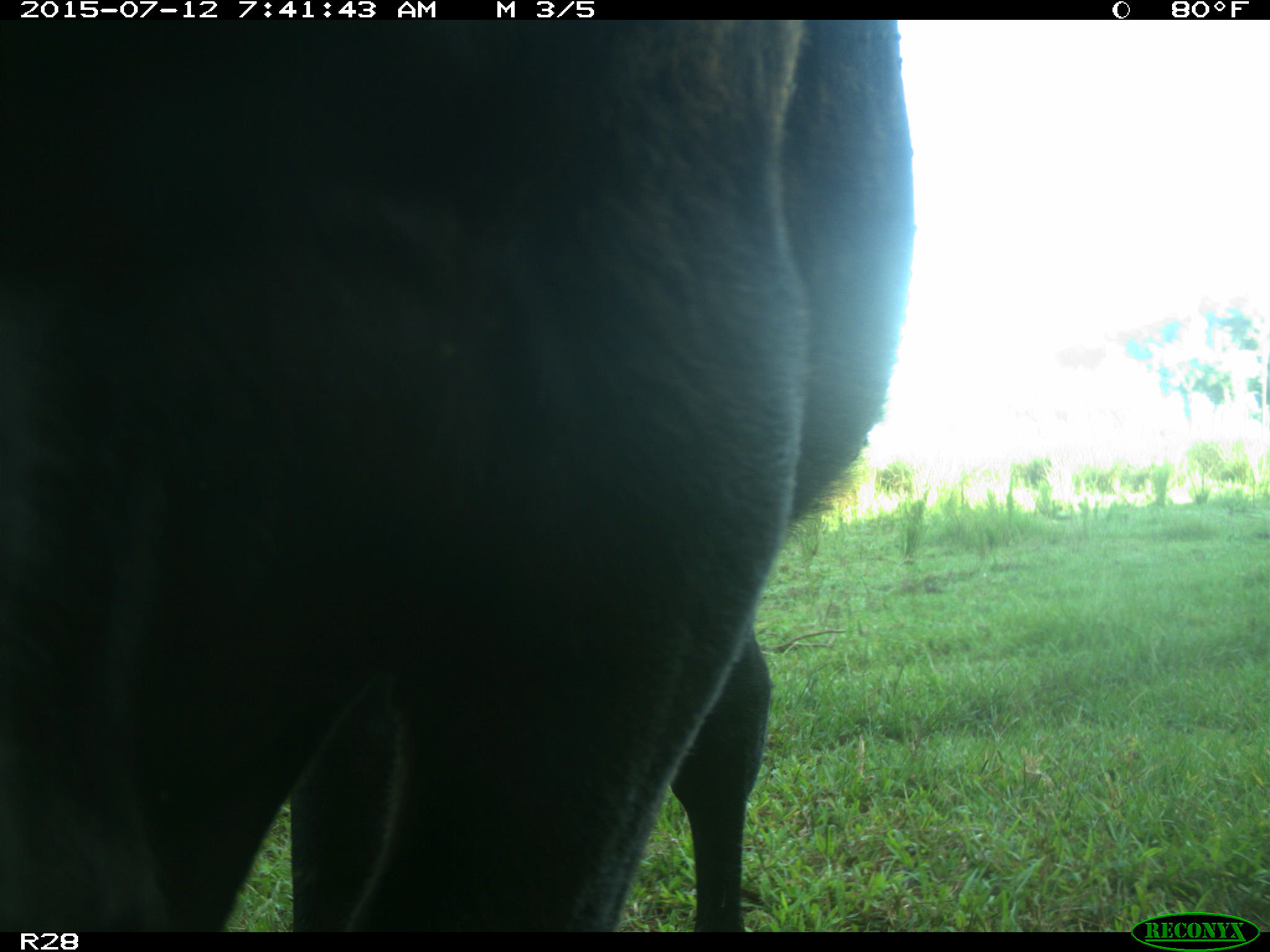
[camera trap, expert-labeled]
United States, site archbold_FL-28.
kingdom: Animalia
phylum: Chordata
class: Mammalia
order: Artiodactyla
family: Bovidae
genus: Bos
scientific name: Bos taurus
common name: domestic cow